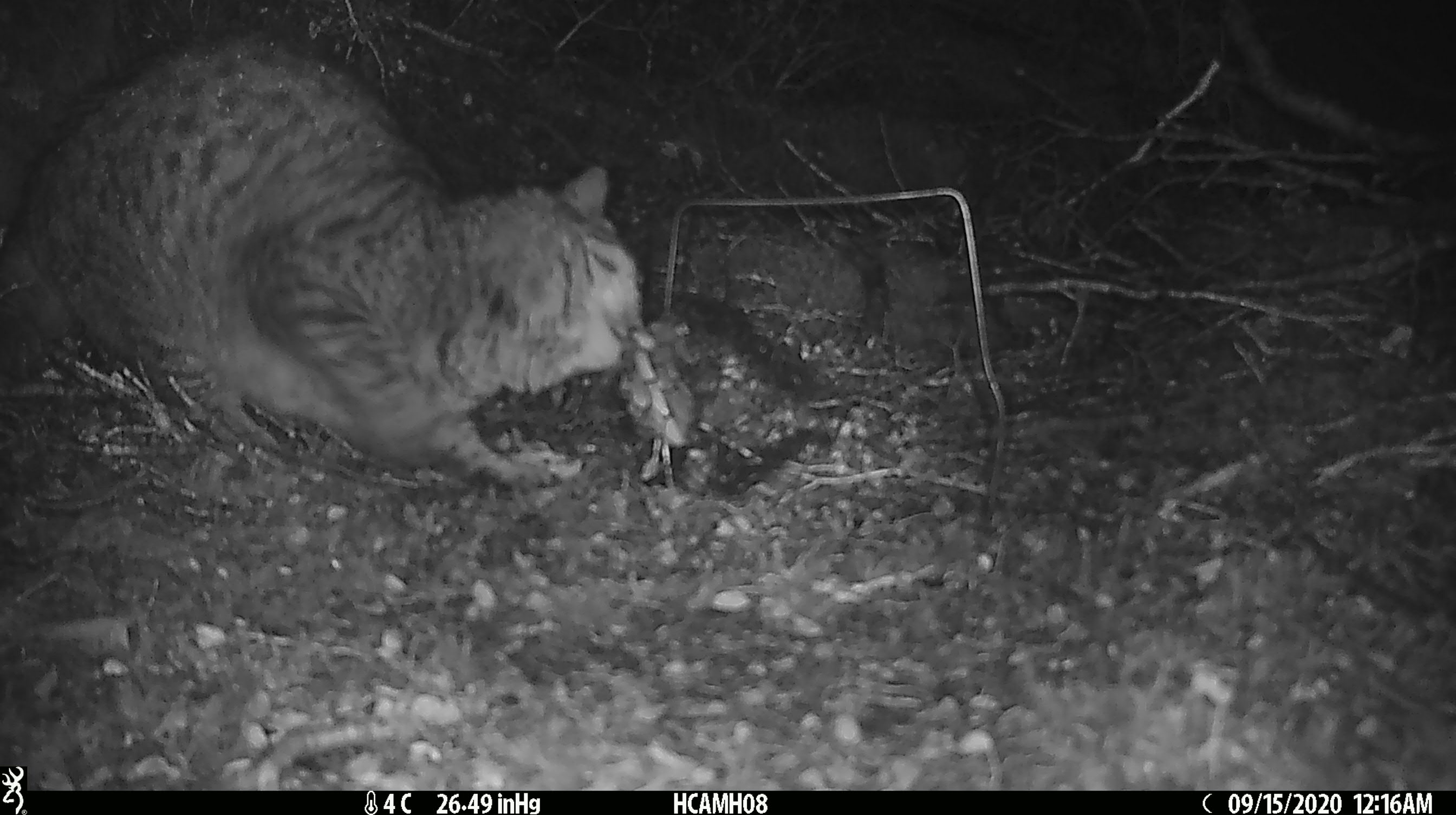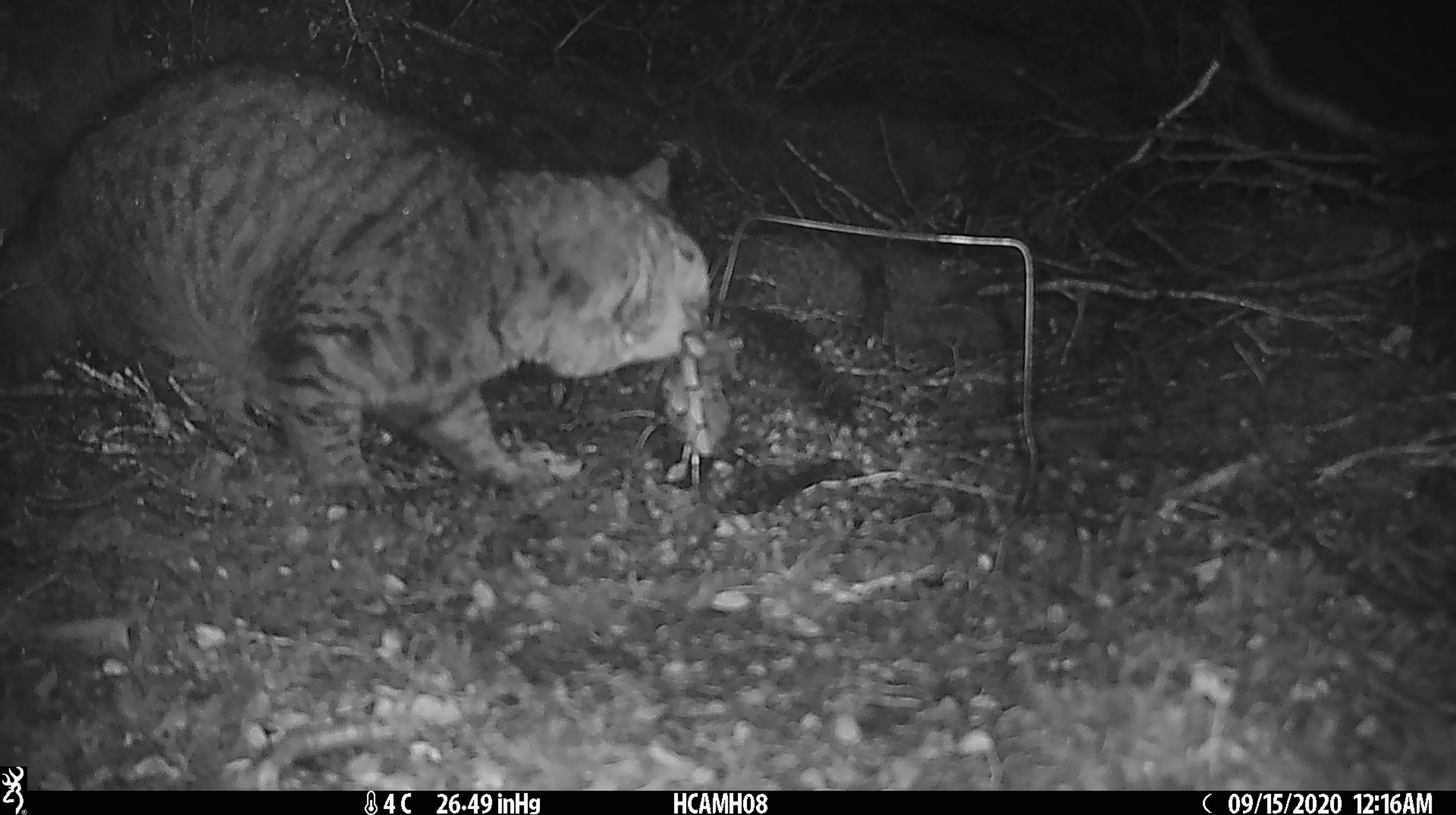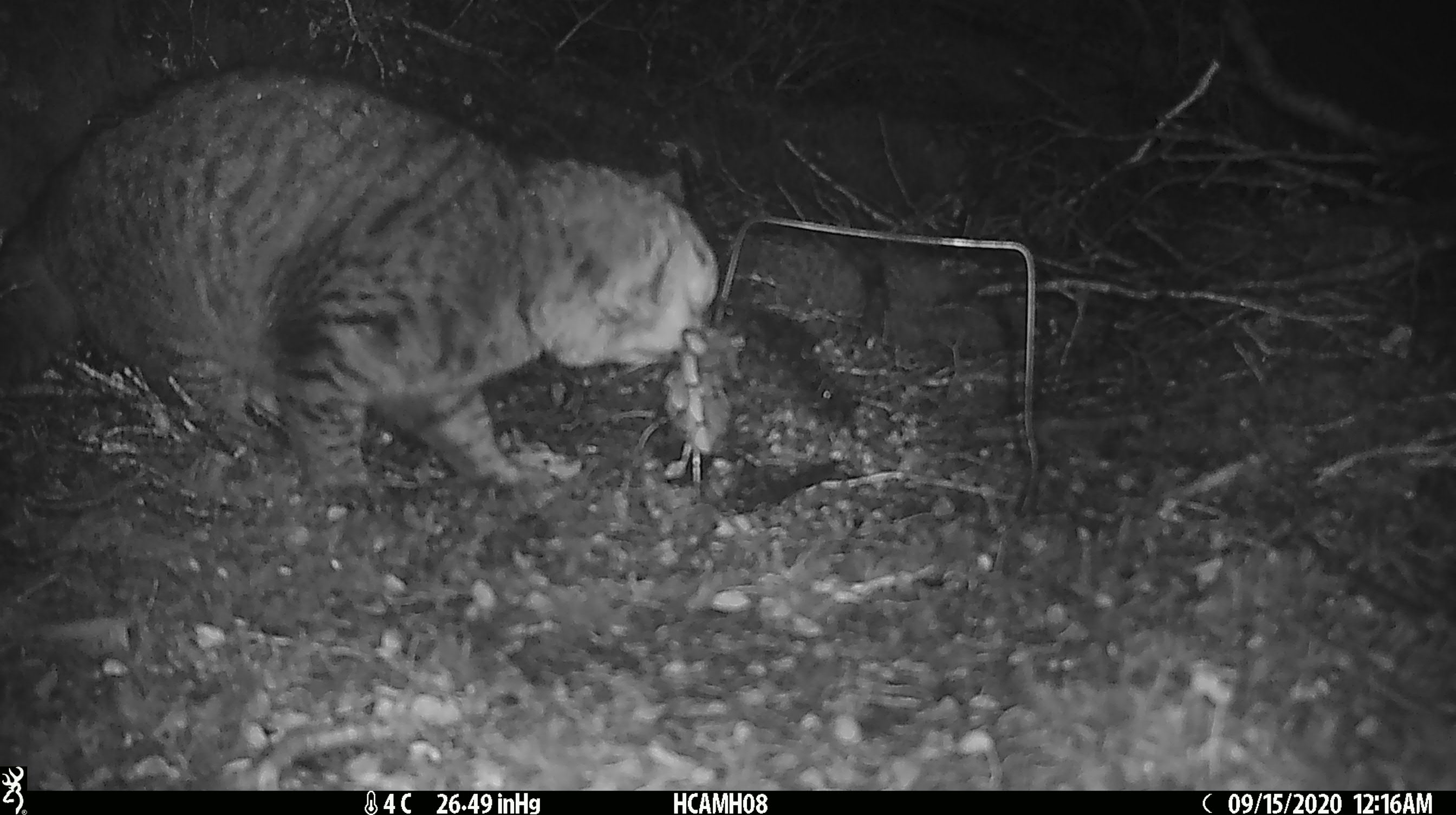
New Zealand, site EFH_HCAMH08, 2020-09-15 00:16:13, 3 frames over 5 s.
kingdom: Animalia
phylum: Chordata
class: Mammalia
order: Carnivora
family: Felidae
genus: Felis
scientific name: Felis catus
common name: domestic cat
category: cat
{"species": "cat (domestic cat) (Felis catus)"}